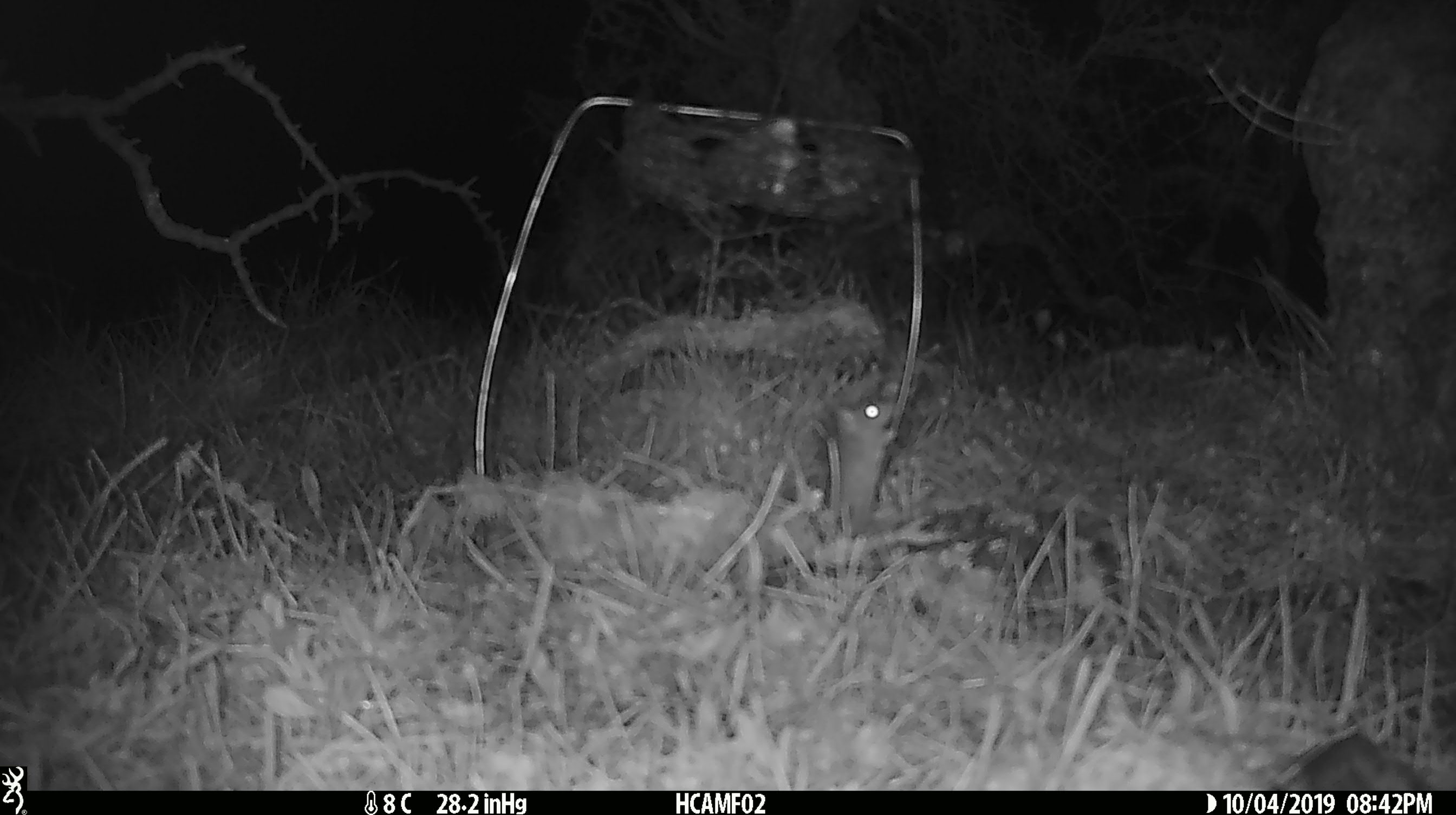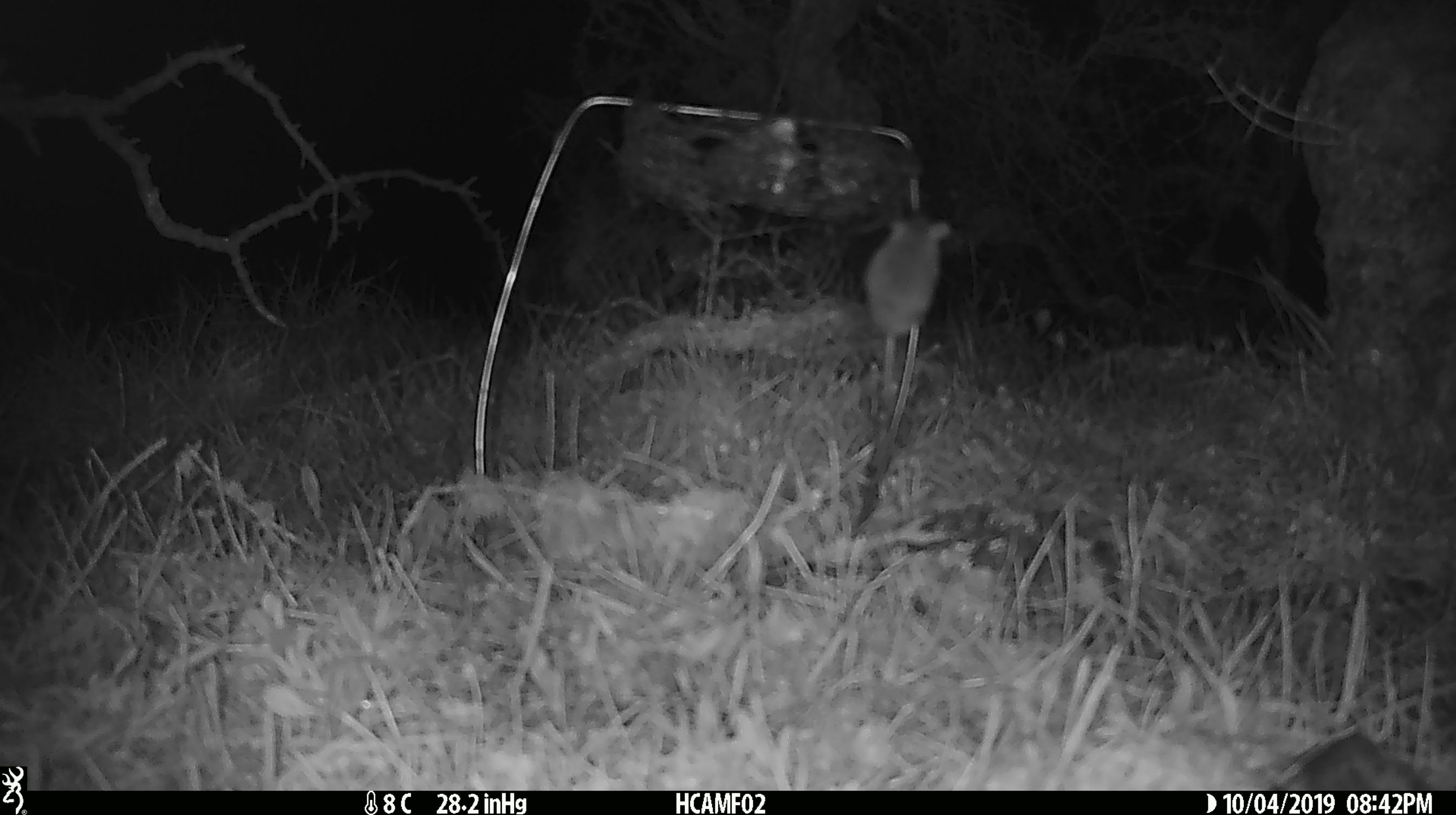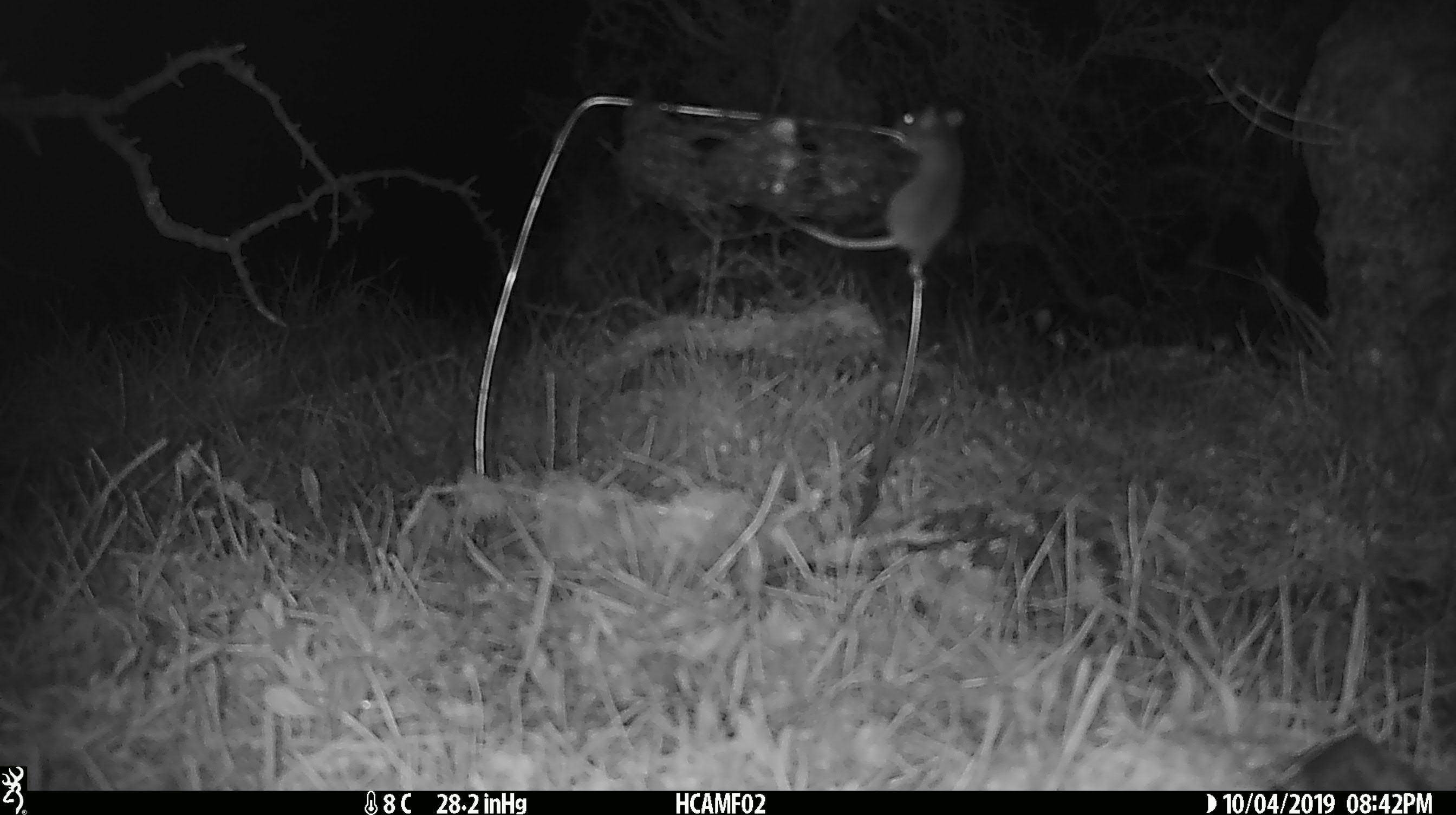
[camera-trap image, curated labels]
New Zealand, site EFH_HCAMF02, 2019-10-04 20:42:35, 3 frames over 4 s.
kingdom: Animalia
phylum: Chordata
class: Mammalia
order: Rodentia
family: Muridae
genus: Mus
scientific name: Mus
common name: mouse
Mouse (Mus).